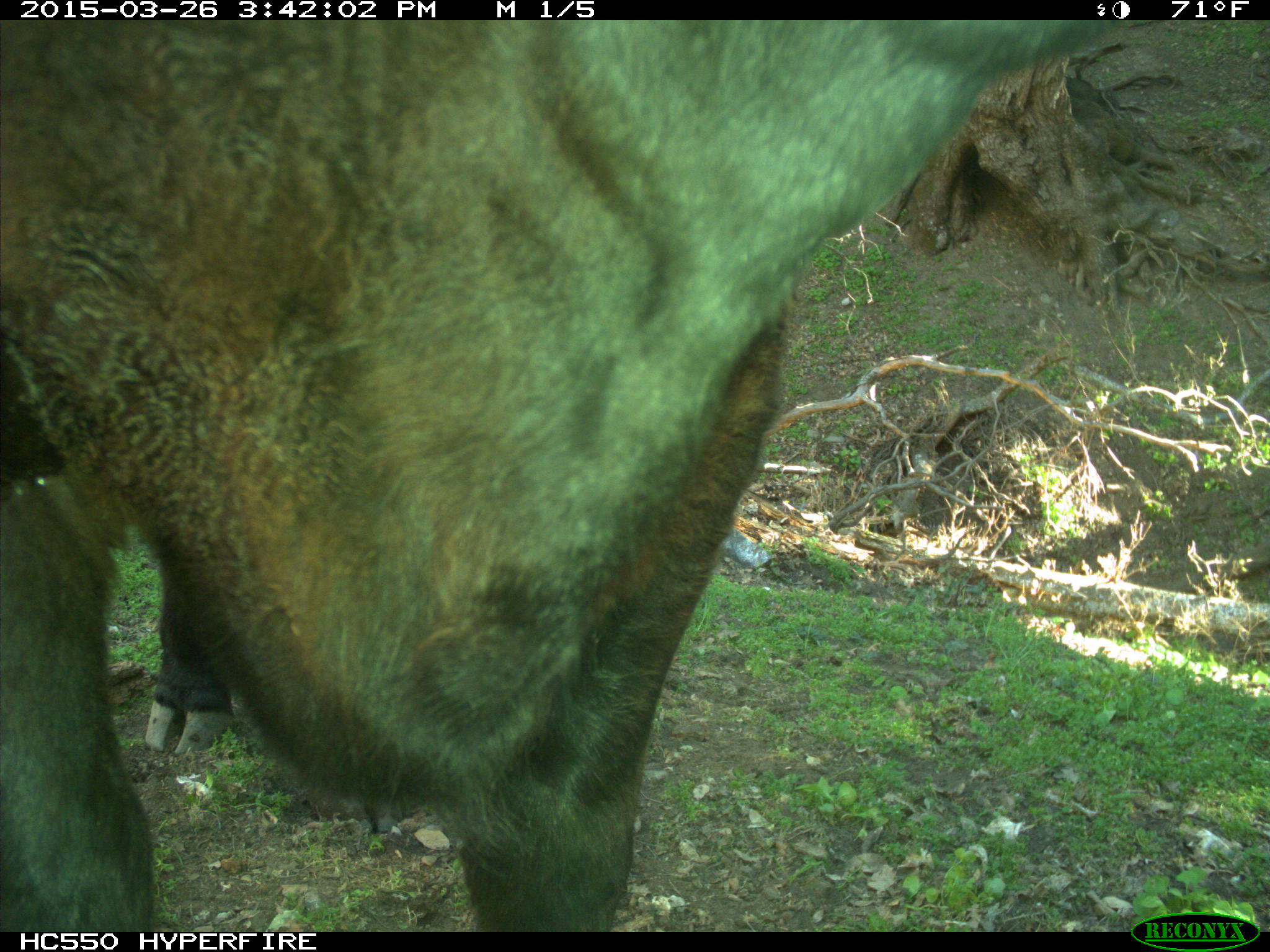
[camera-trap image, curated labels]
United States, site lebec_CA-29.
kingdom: Animalia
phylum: Chordata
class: Mammalia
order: Artiodactyla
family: Bovidae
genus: Bos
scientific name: Bos taurus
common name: domestic cow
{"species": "Bos taurus (domestic cow)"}